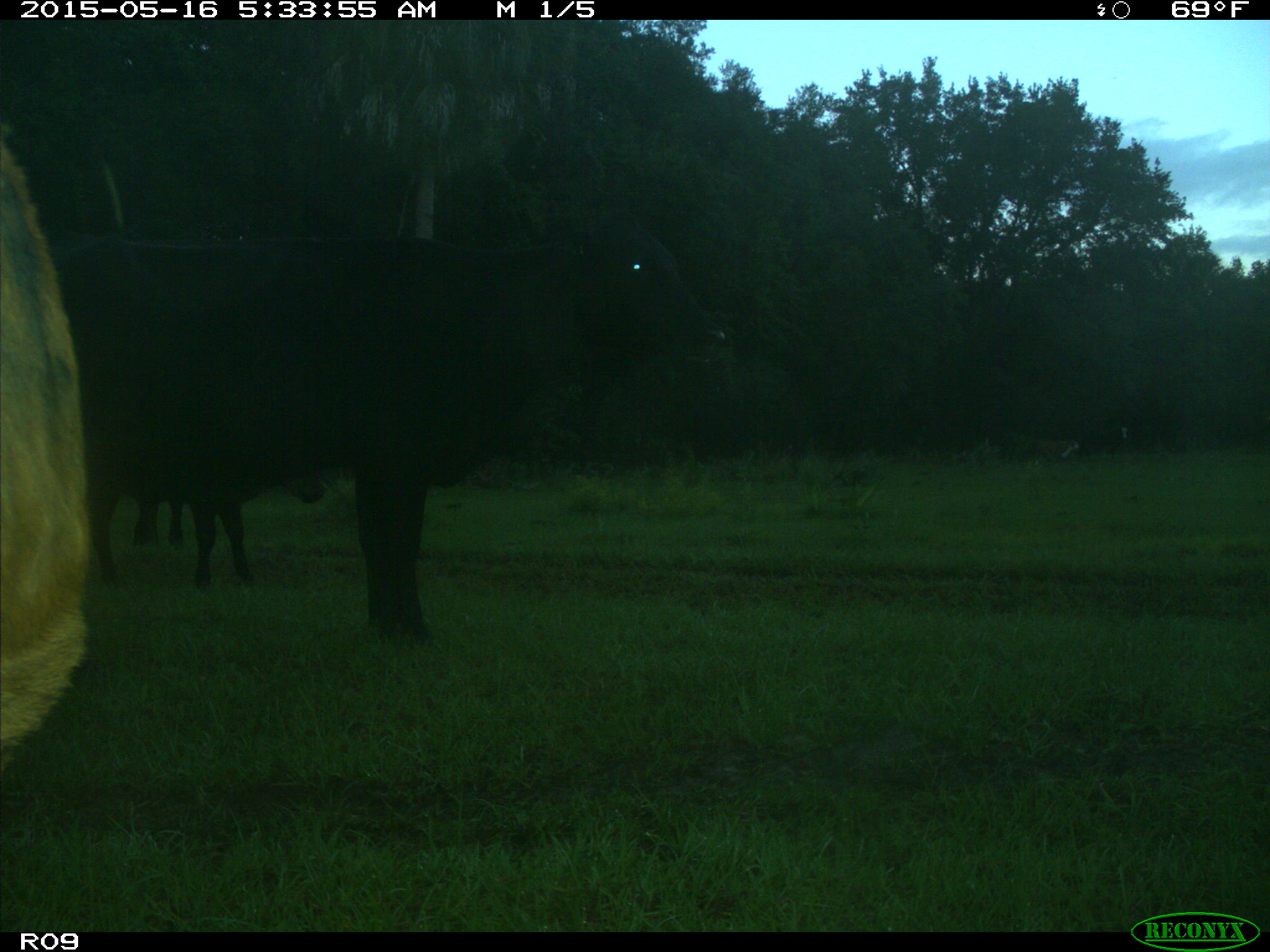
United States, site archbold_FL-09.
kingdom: Animalia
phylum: Chordata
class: Mammalia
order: Artiodactyla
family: Bovidae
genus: Bos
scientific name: Bos taurus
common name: domestic cow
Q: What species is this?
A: Bos taurus (domestic cow).